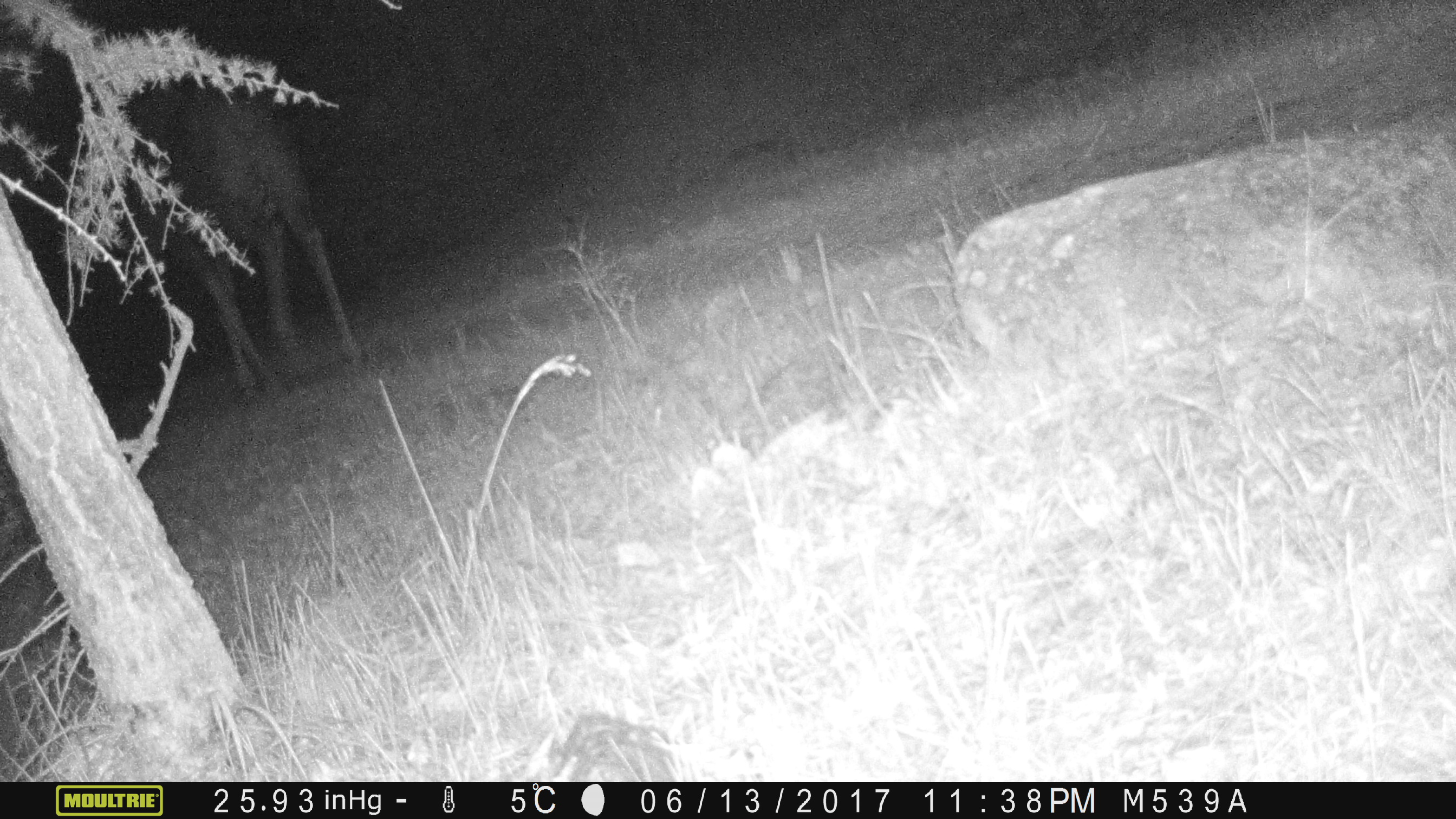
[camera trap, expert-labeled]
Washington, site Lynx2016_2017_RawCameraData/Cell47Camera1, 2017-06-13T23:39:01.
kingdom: Animalia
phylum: Chordata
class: Mammalia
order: Artiodactyla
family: Cervidae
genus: Alces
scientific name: Alces alces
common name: moose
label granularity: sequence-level